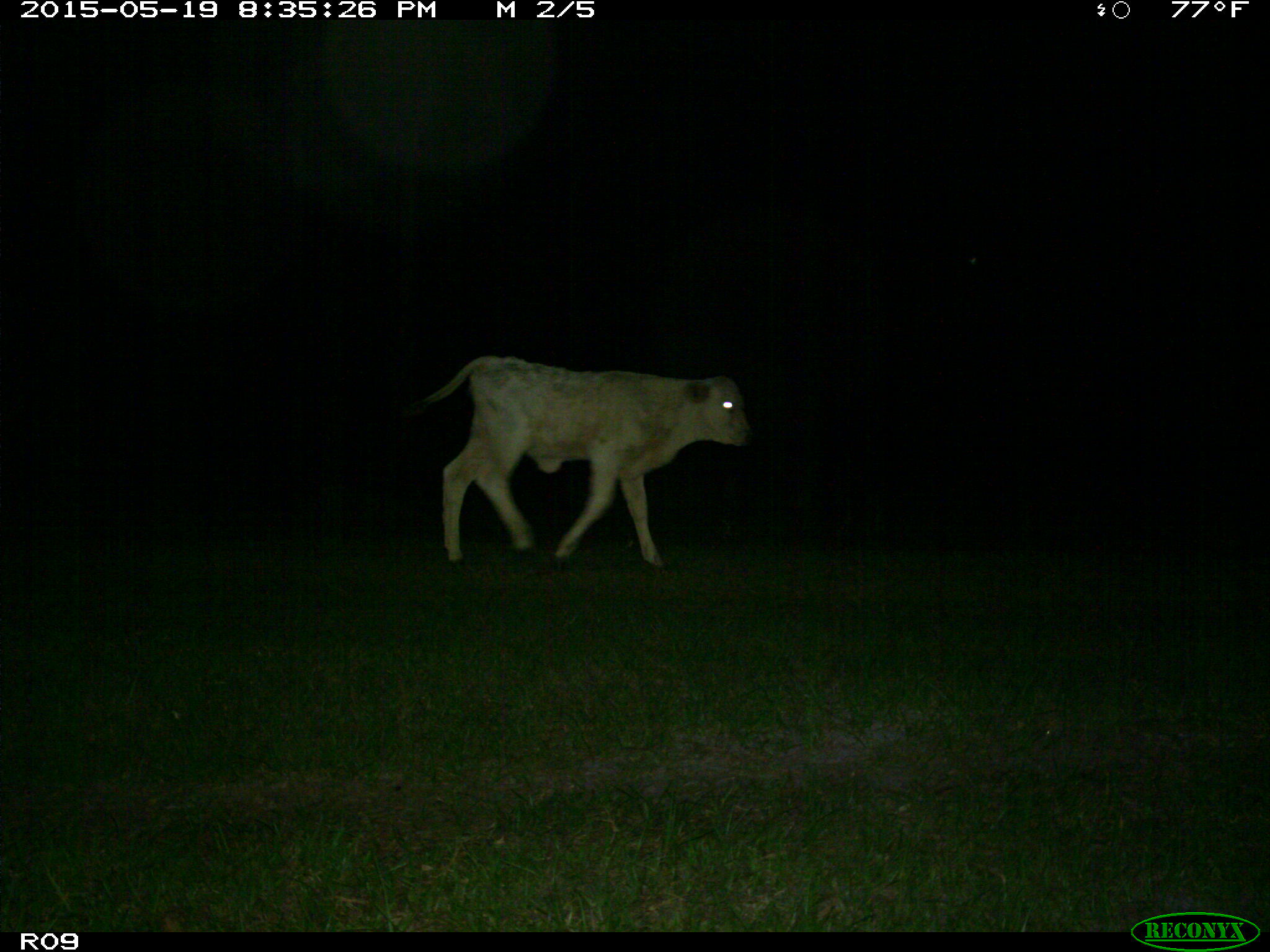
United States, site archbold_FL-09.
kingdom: Animalia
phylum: Chordata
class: Mammalia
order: Artiodactyla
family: Bovidae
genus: Bos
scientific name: Bos taurus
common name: domestic cow